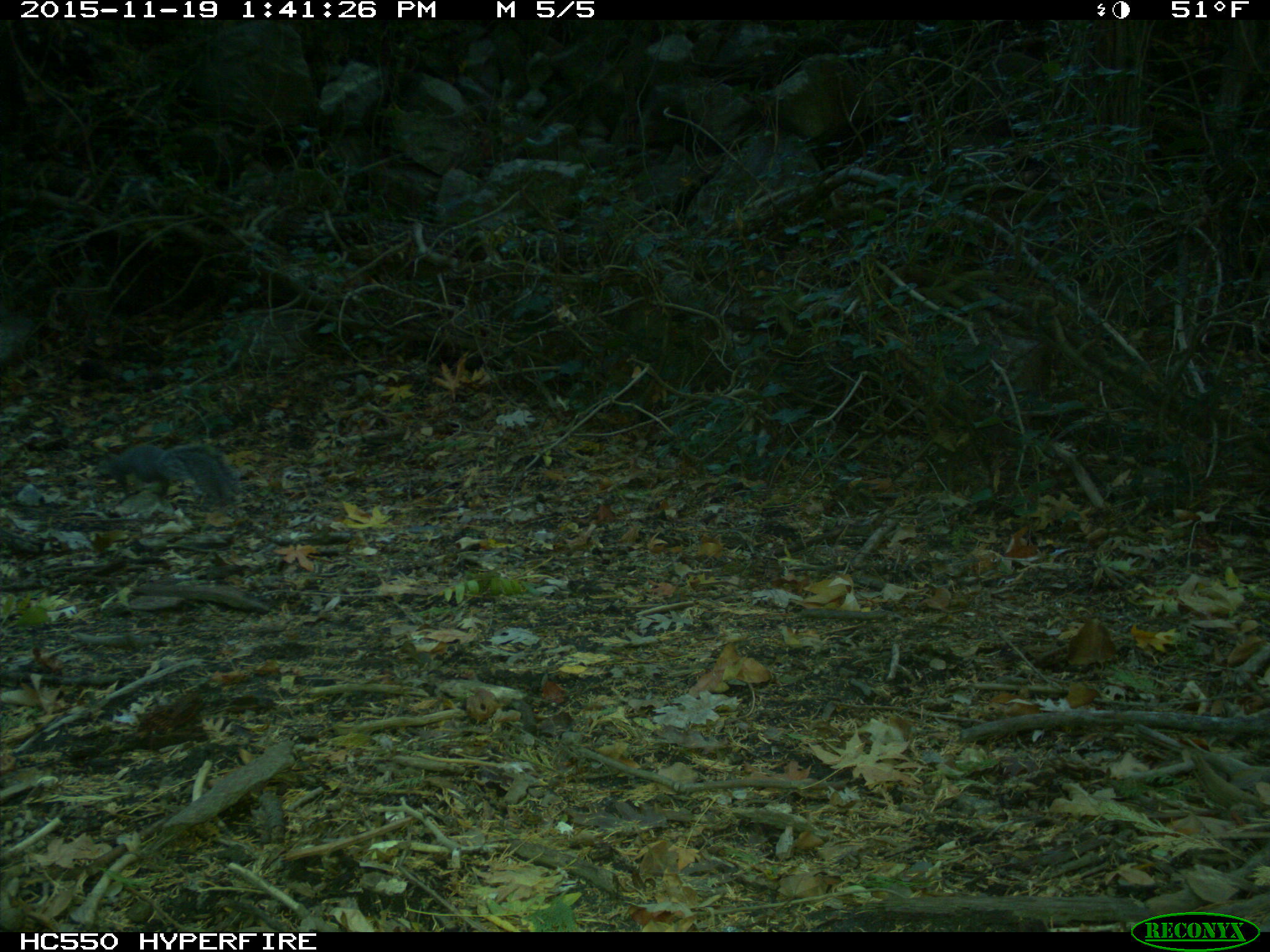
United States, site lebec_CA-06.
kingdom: Animalia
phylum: Chordata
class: Mammalia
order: Rodentia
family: Sciuridae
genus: Sciurus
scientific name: Sciurus carolinensis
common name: eastern gray squirrel